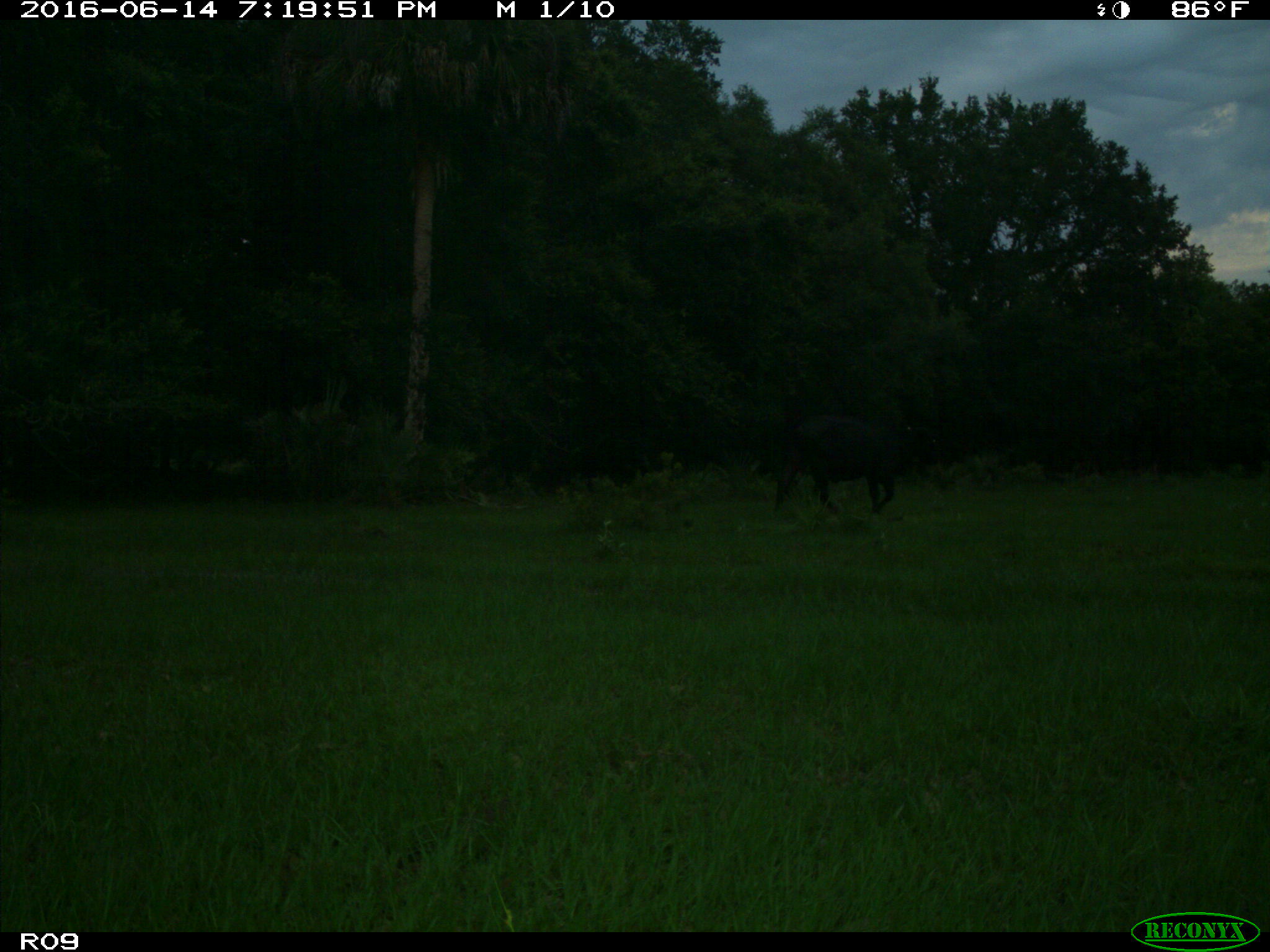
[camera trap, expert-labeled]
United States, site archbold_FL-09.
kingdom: Animalia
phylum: Chordata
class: Mammalia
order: Artiodactyla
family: Bovidae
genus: Bos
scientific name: Bos taurus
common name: domestic cow